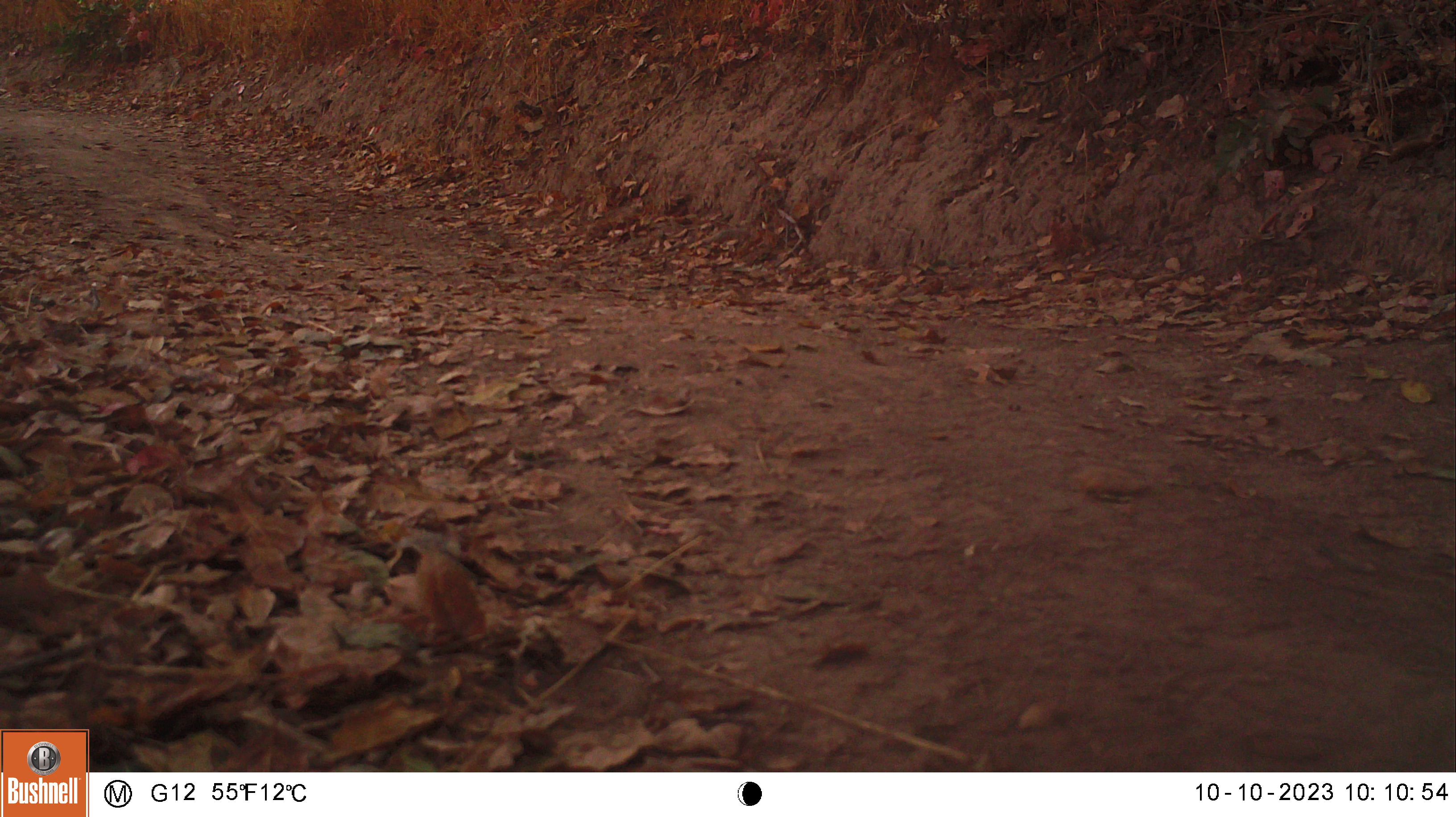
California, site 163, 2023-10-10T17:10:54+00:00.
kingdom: Animalia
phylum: Chordata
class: Aves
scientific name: Aves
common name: bird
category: unknown bird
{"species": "unknown bird (bird) (Aves)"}